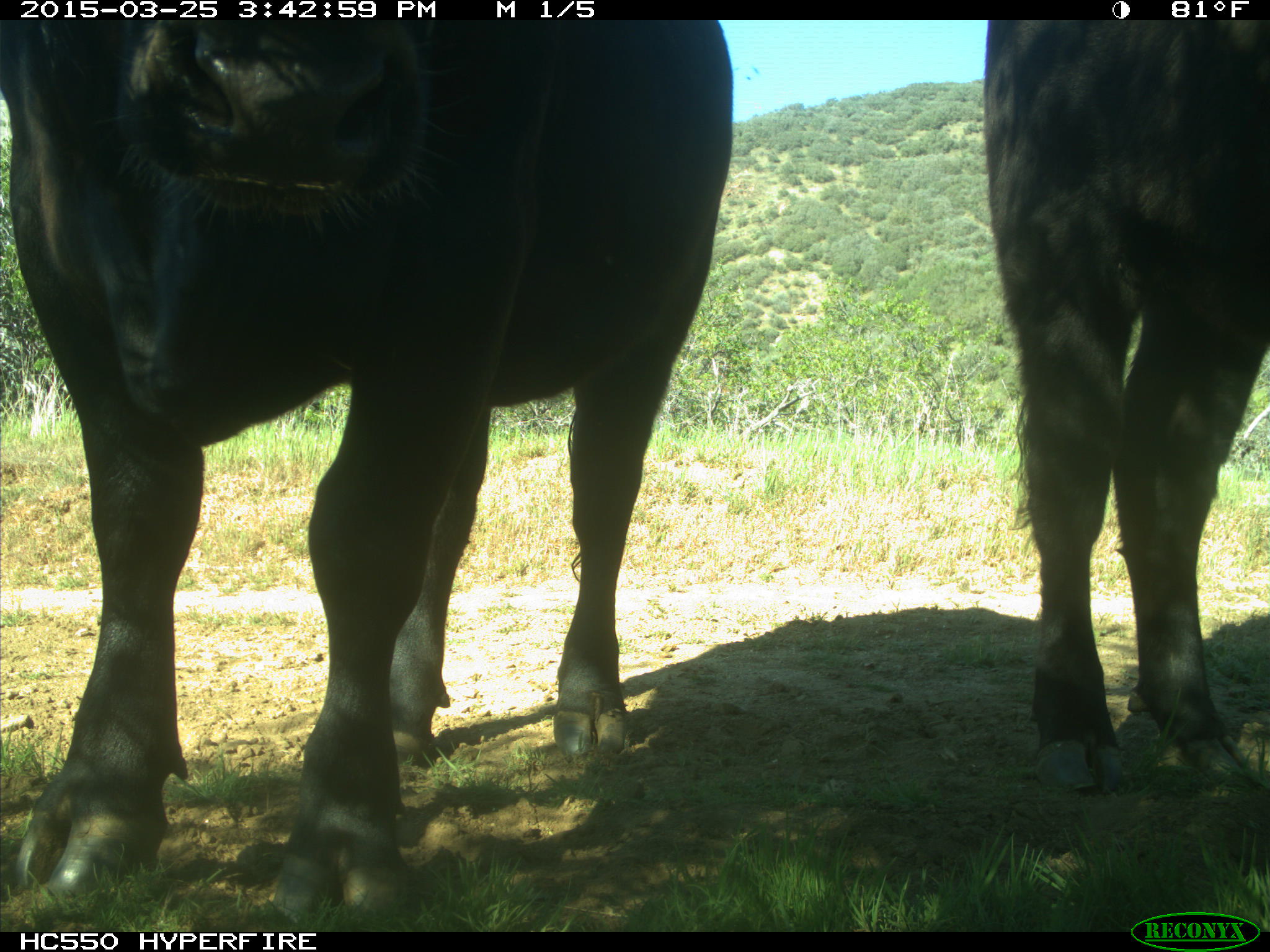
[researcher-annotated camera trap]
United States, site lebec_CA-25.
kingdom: Animalia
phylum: Chordata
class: Mammalia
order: Artiodactyla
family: Bovidae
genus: Bos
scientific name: Bos taurus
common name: domestic cow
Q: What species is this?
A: Bos taurus (domestic cow).